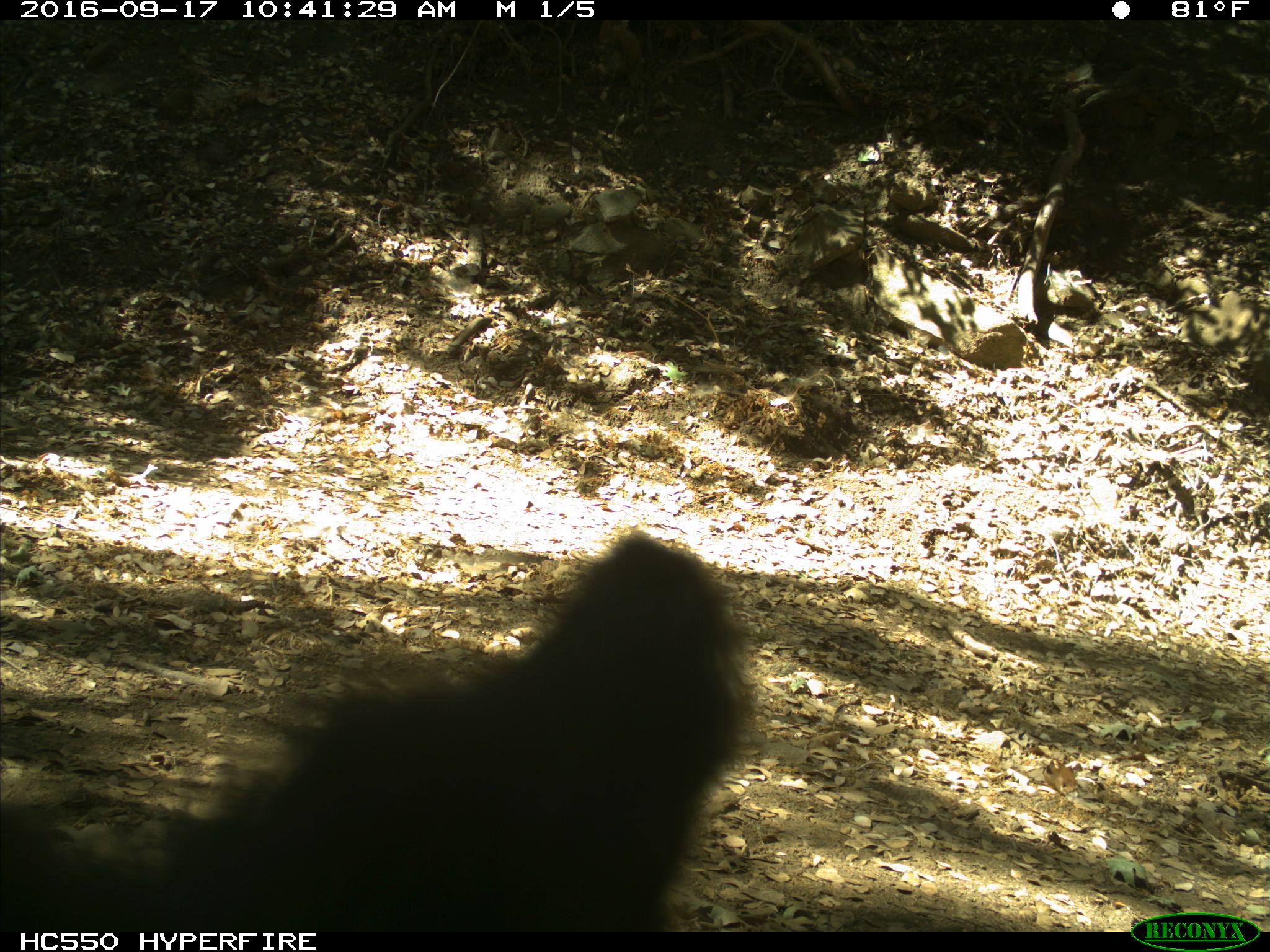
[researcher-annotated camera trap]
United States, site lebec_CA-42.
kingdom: Animalia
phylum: Chordata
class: Mammalia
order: Carnivora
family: Ursidae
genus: Ursus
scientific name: Ursus americanus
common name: american black bear